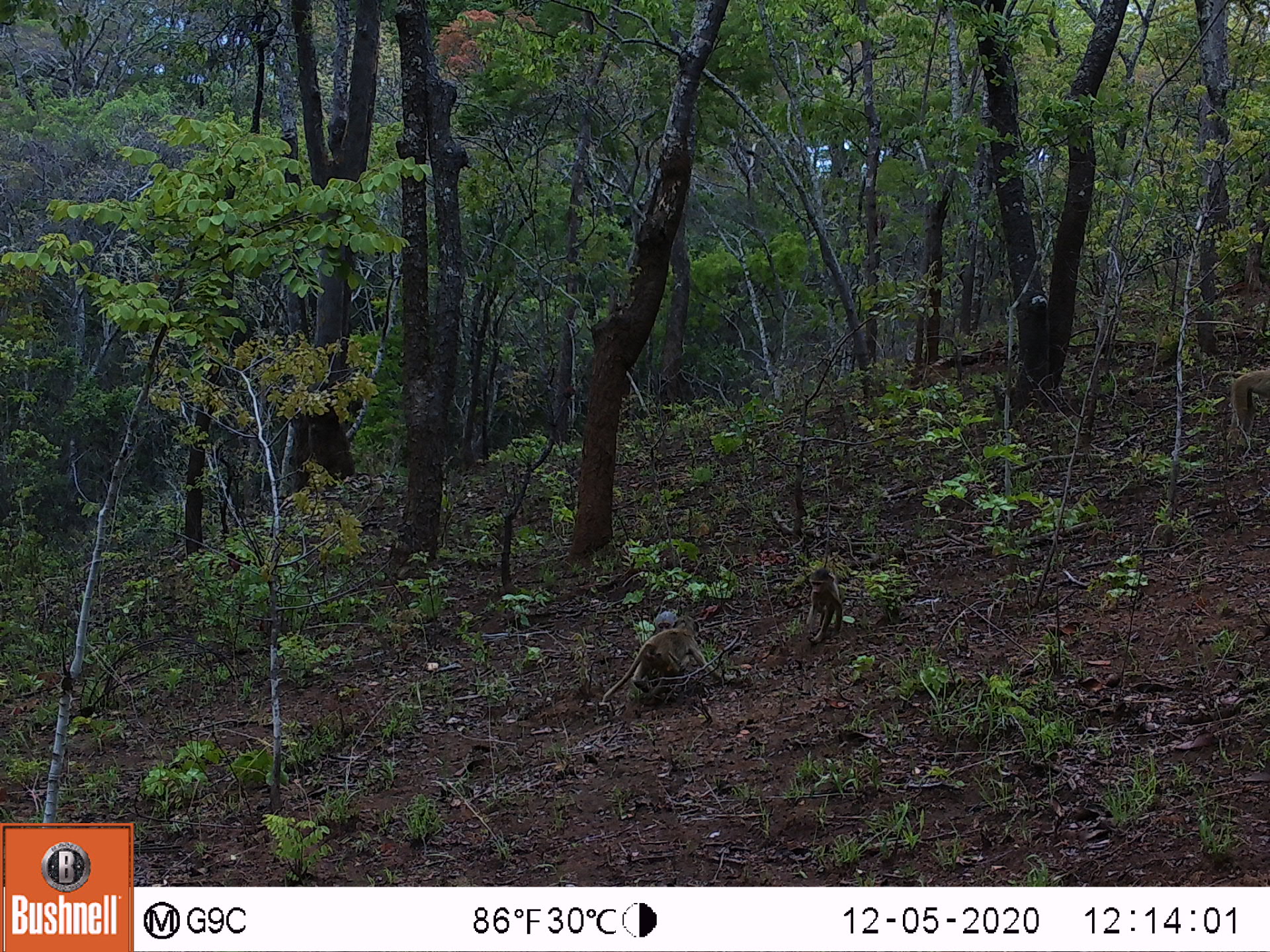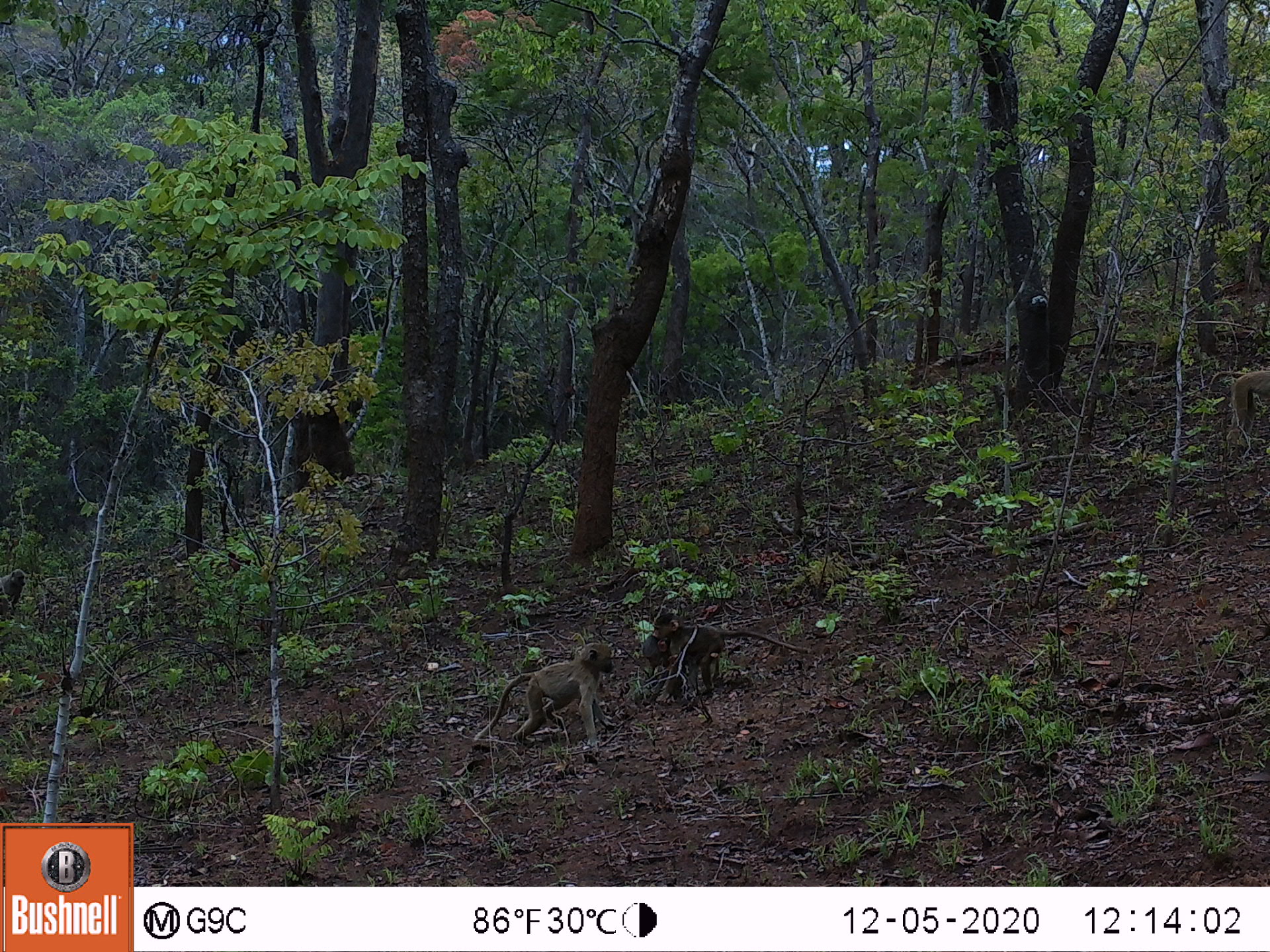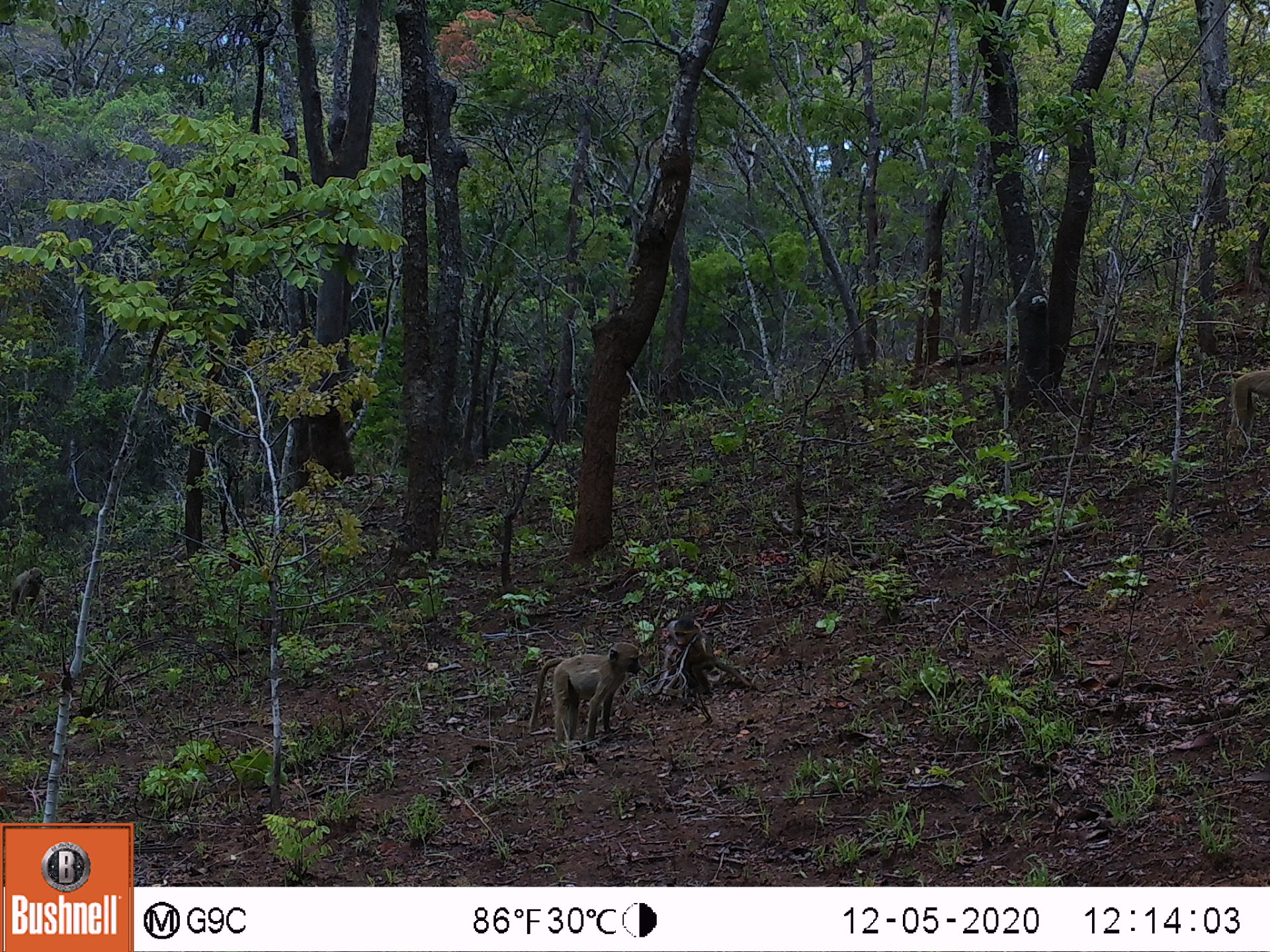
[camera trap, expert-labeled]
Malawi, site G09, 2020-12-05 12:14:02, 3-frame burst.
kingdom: Animalia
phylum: Chordata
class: Mammalia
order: Primates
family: Cercopithecidae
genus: Papio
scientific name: Papio cynocephalus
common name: yellow baboon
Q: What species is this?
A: Yellow baboon (Papio cynocephalus).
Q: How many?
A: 3.